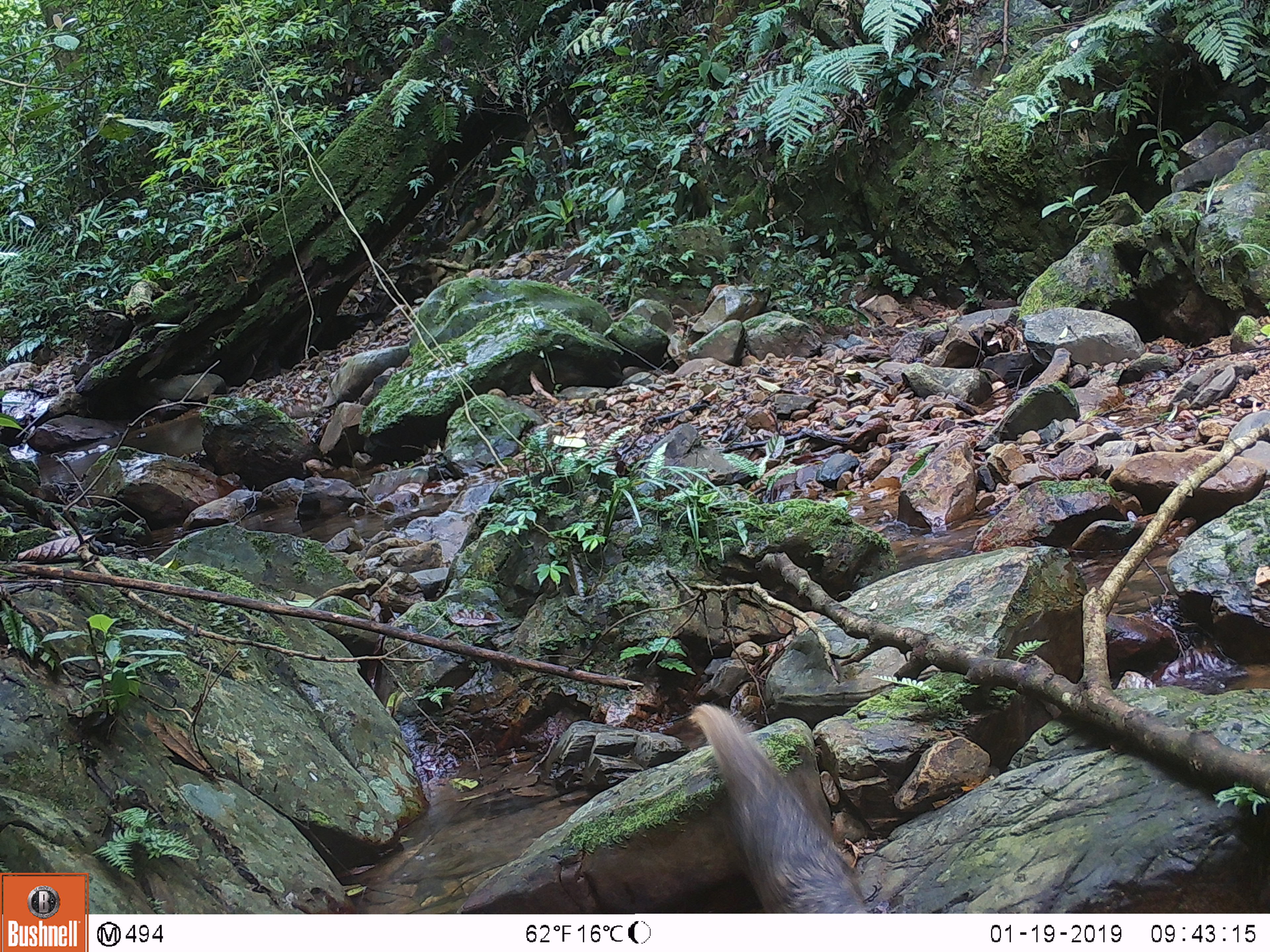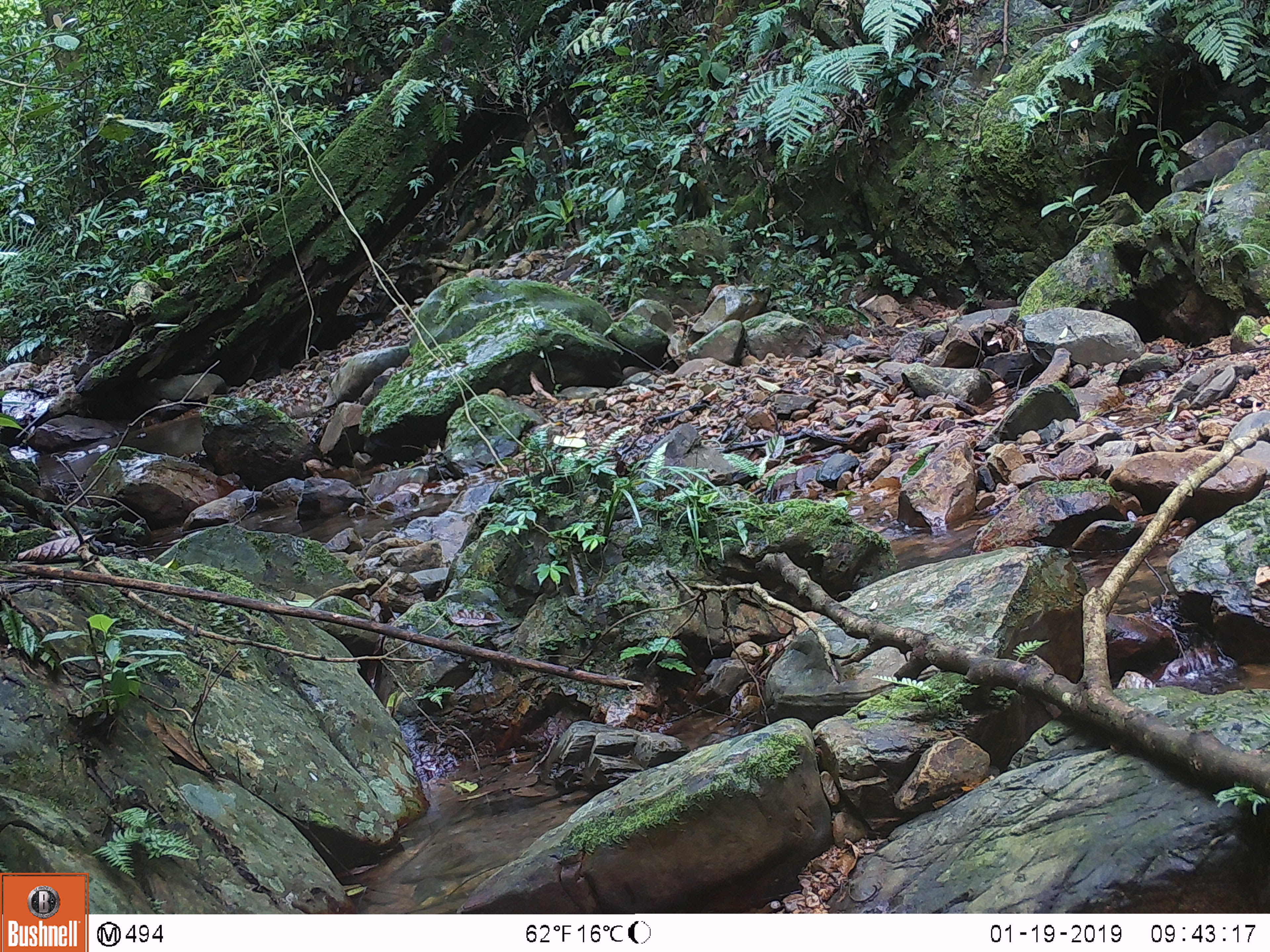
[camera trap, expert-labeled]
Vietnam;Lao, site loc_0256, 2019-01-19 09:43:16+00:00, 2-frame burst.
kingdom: Animalia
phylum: Chordata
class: Mammalia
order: Carnivora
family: Herpestidae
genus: Urva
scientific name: Urva urva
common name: crab-eating mongoose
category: crab eating mongoose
Crab eating mongoose (crab-eating mongoose) (Urva urva). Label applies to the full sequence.